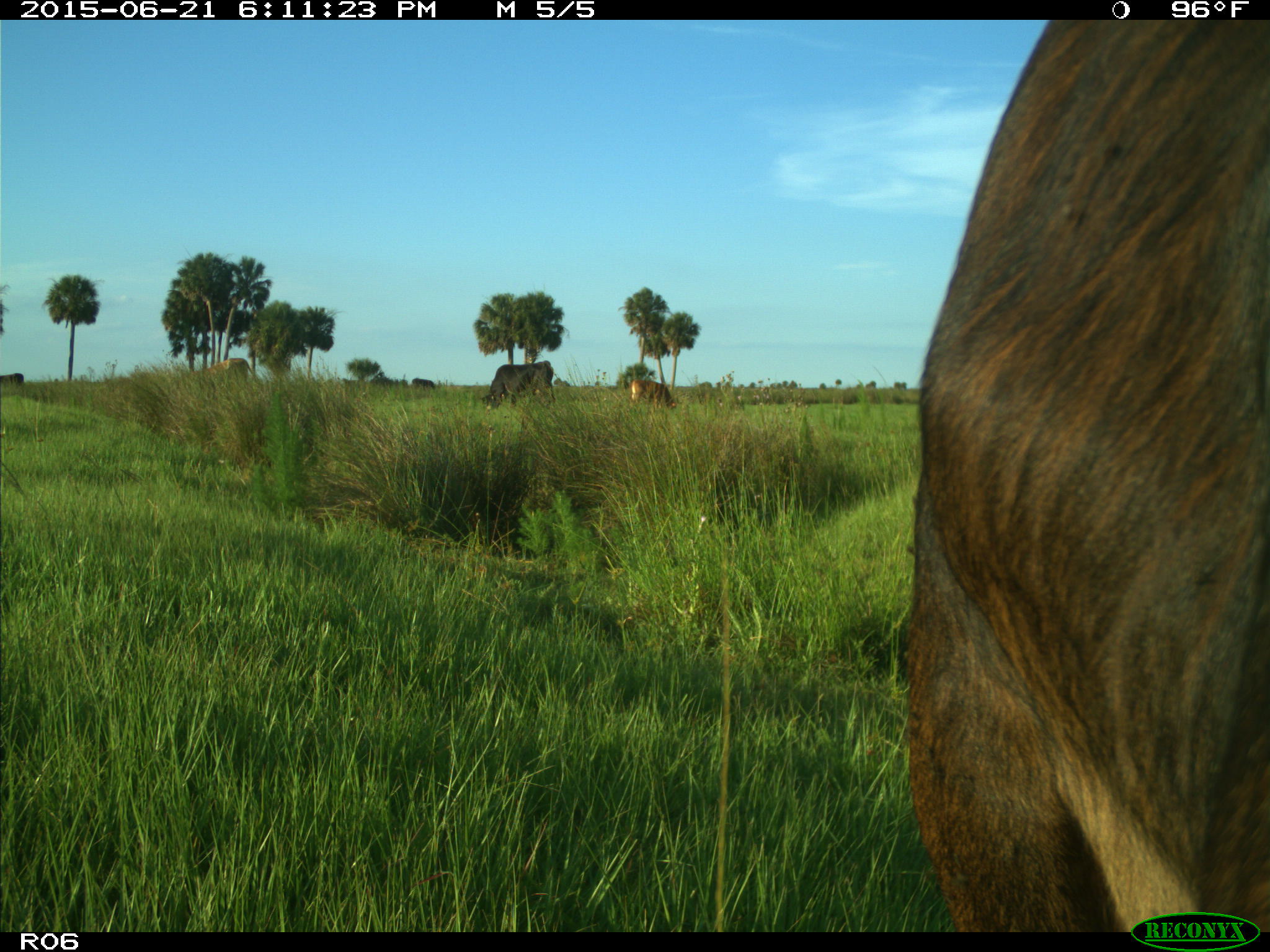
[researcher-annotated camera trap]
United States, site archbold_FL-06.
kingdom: Animalia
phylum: Chordata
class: Mammalia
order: Artiodactyla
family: Bovidae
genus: Bos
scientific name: Bos taurus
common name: domestic cow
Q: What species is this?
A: Bos taurus (domestic cow).